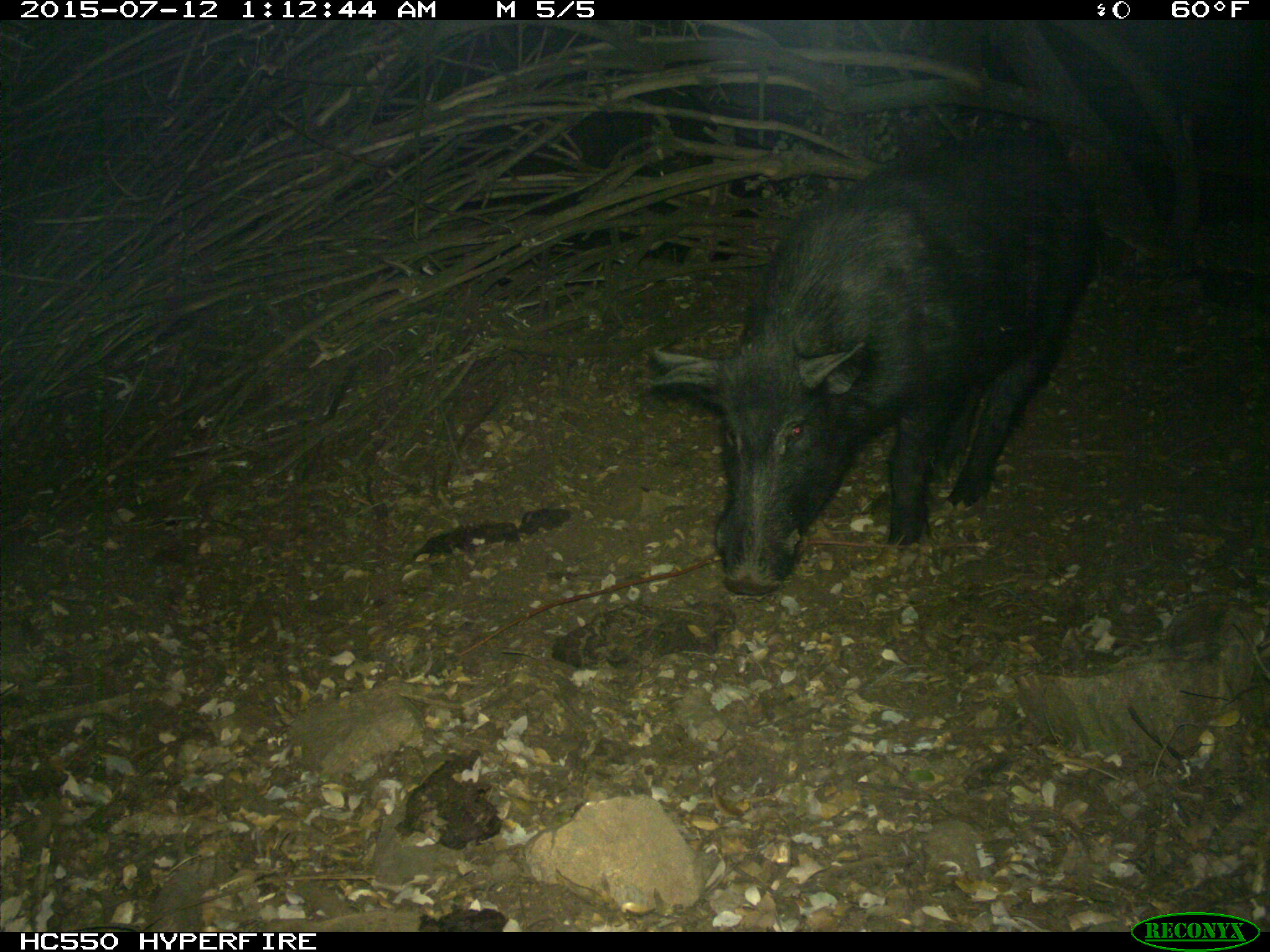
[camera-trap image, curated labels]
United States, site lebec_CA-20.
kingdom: Animalia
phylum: Chordata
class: Mammalia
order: Artiodactyla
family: Suidae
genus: Sus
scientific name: Sus scrofa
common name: wild boar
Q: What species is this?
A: Sus scrofa (wild boar).